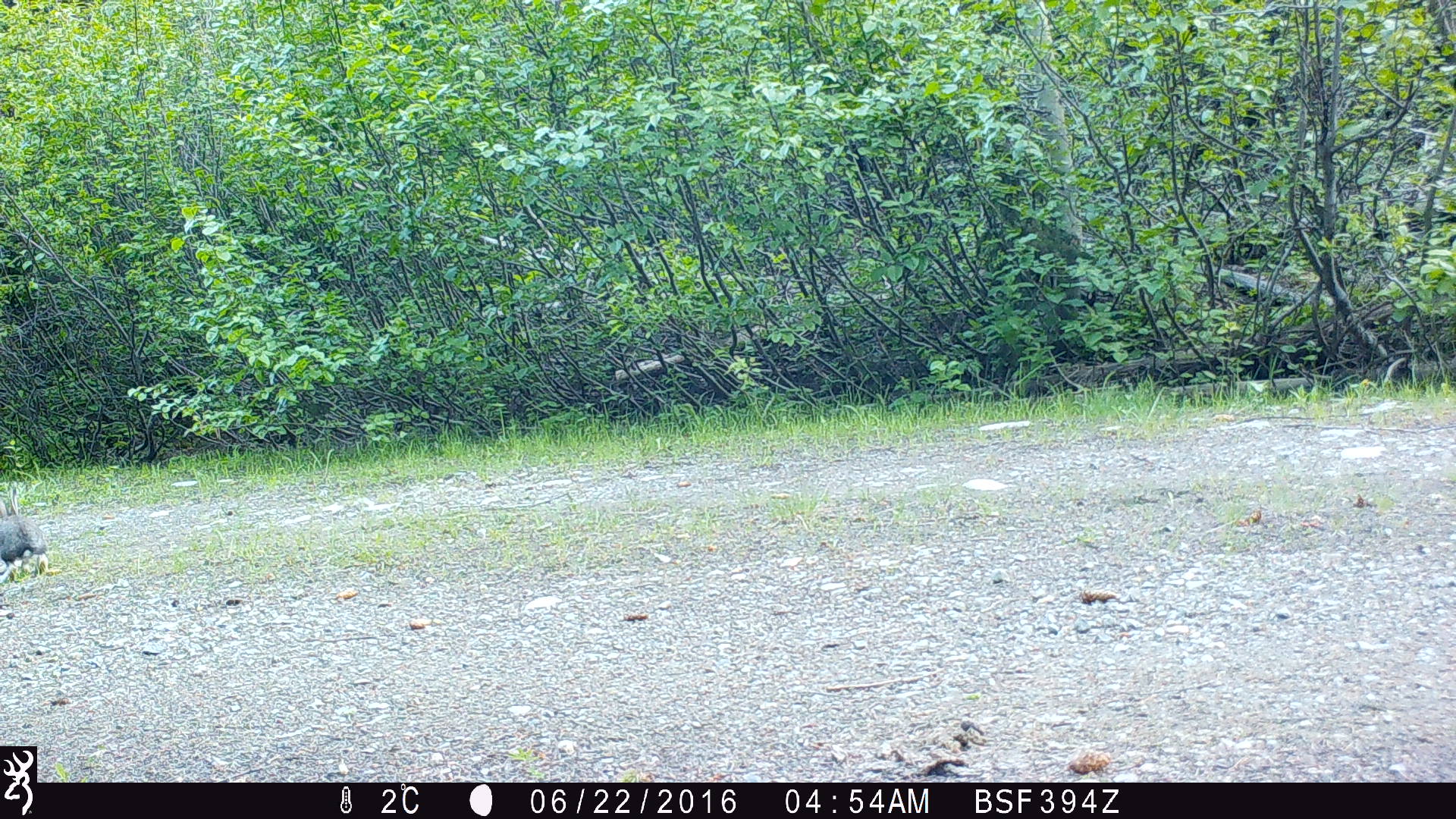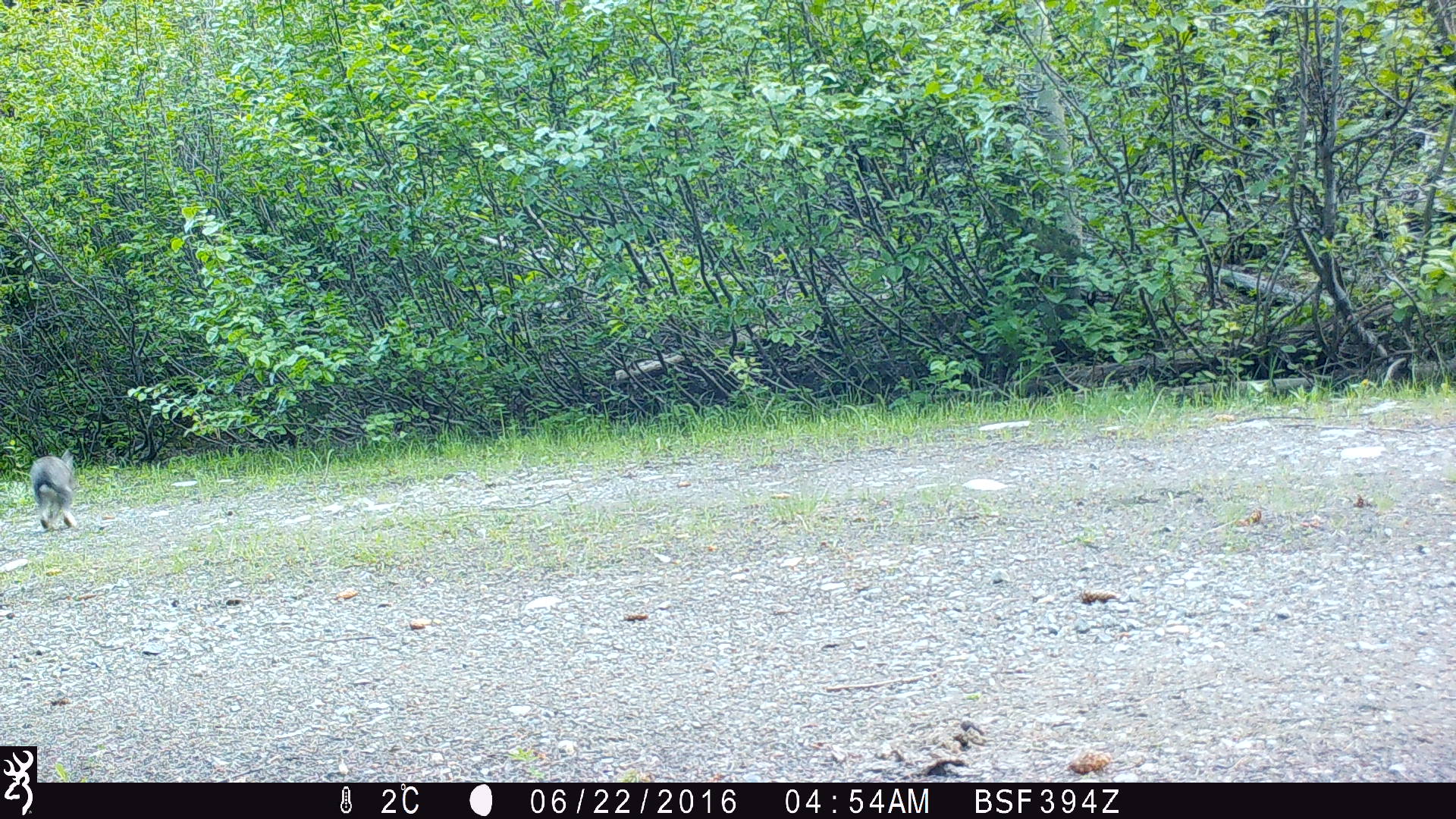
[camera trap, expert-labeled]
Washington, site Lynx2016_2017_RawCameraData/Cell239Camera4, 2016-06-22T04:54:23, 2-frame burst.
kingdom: Animalia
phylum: Chordata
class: Mammalia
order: Lagomorpha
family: Leporidae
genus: Lepus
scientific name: Lepus americanus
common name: snowshoe hare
Lepus americanus (snowshoe hare). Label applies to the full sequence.